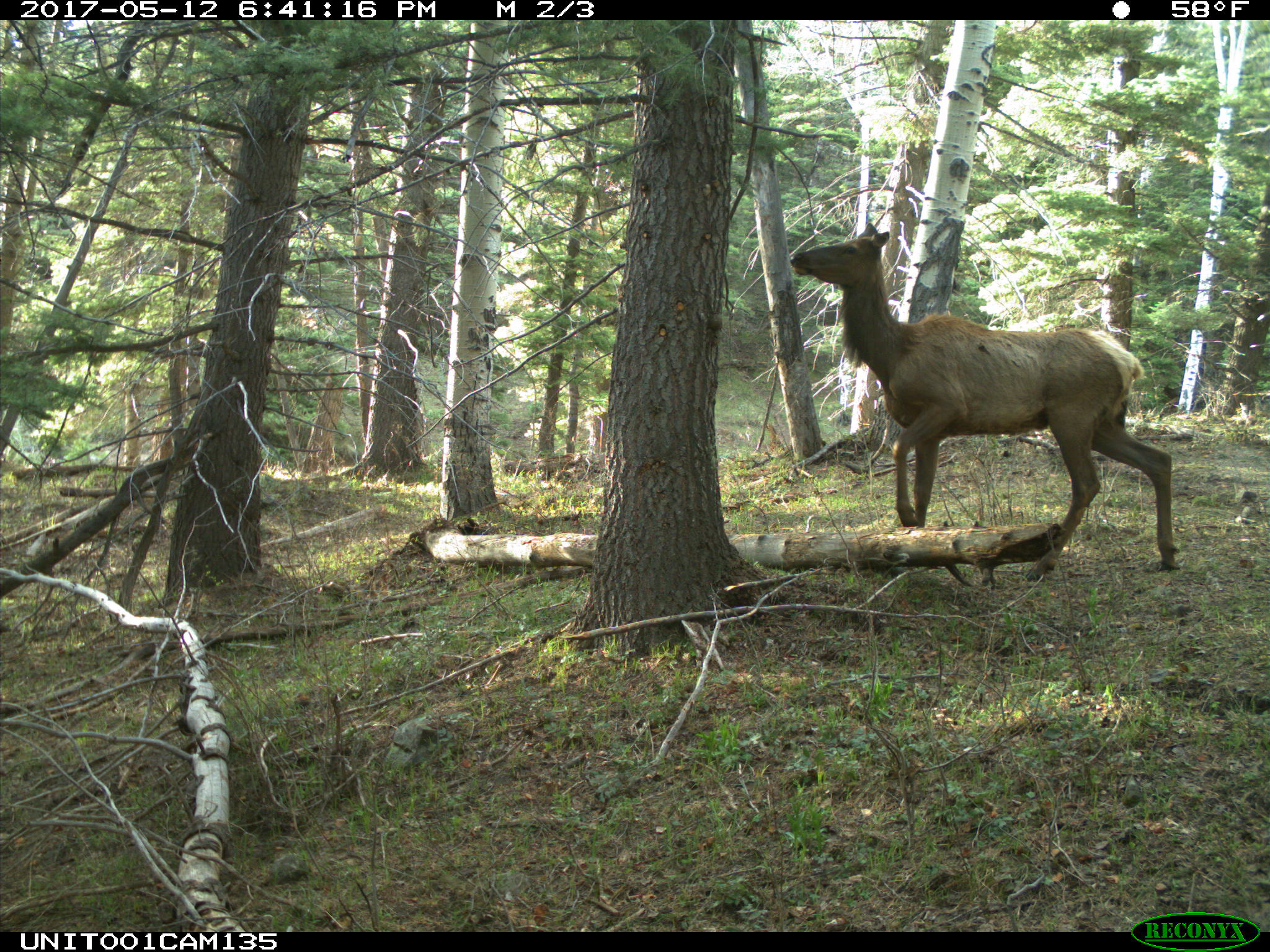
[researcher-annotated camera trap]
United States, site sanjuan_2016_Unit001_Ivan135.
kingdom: Animalia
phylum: Chordata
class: Mammalia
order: Artiodactyla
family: Cervidae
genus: Cervus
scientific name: Cervus elaphus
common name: red deer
Cervus elaphus (red deer).